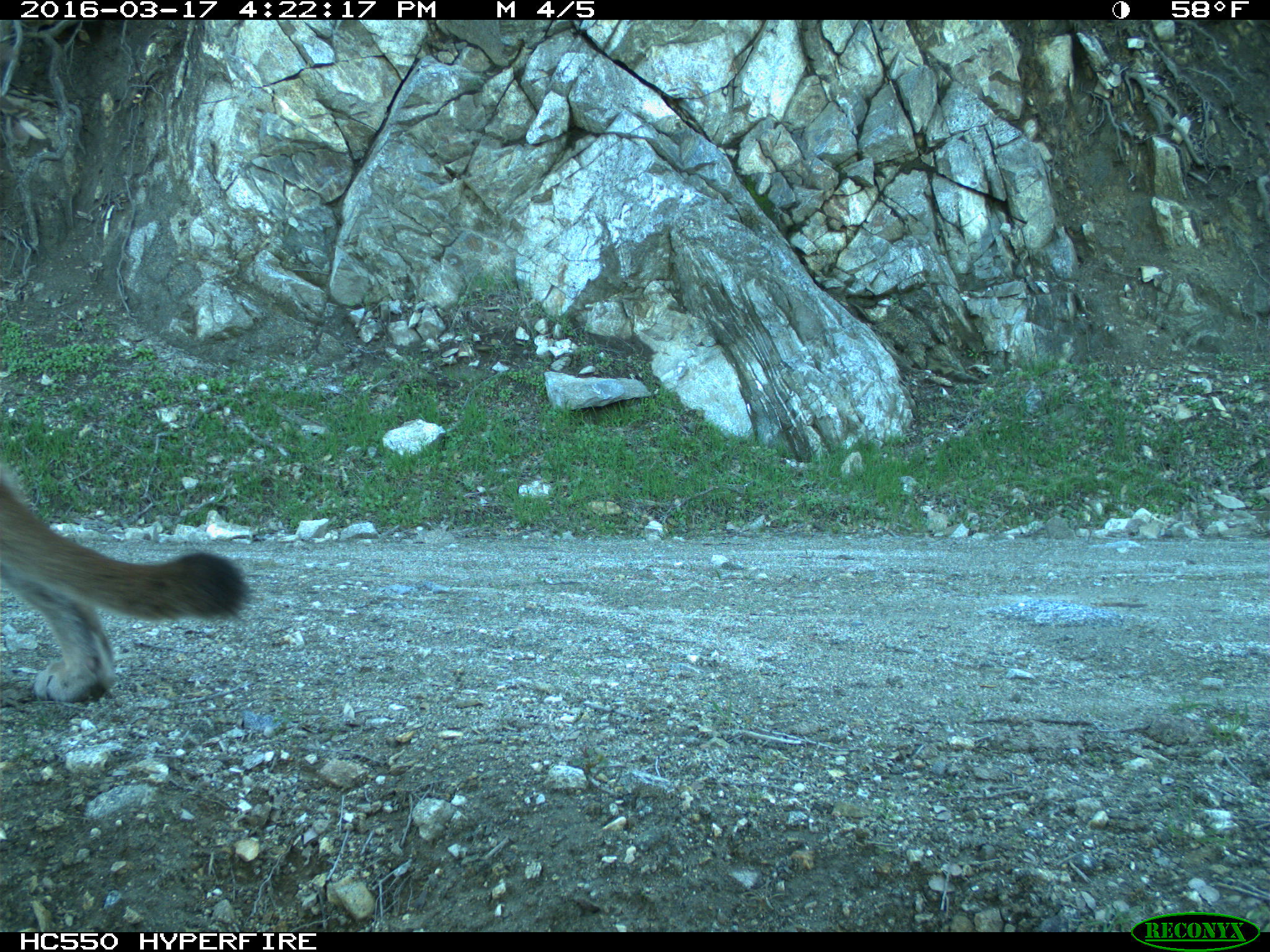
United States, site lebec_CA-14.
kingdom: Animalia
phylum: Chordata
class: Mammalia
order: Carnivora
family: Felidae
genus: Puma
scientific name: Puma concolor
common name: mountain lion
Puma concolor (mountain lion).